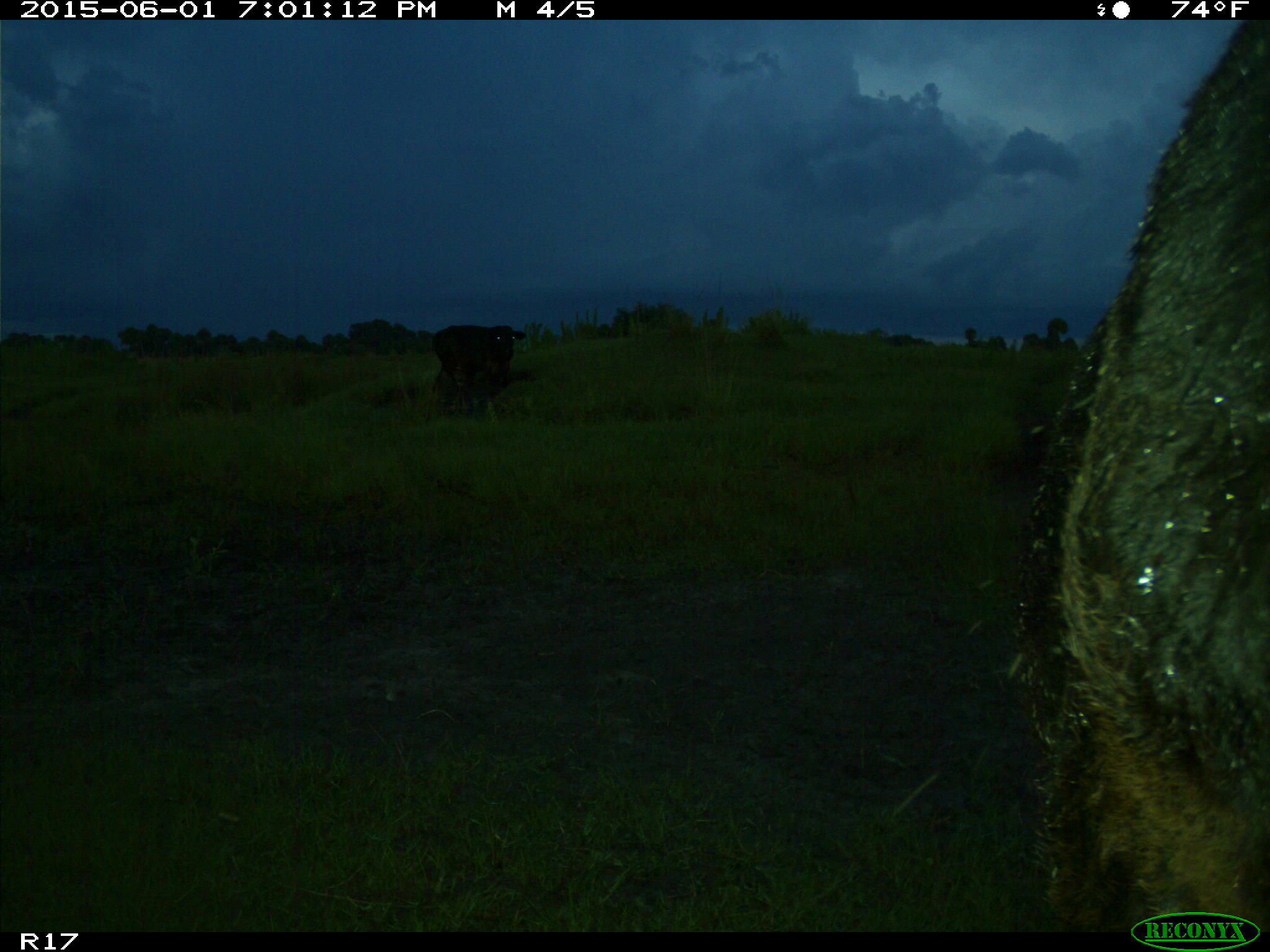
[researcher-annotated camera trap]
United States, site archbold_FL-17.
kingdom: Animalia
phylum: Chordata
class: Mammalia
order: Artiodactyla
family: Bovidae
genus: Bos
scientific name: Bos taurus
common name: domestic cow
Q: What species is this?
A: Bos taurus (domestic cow).